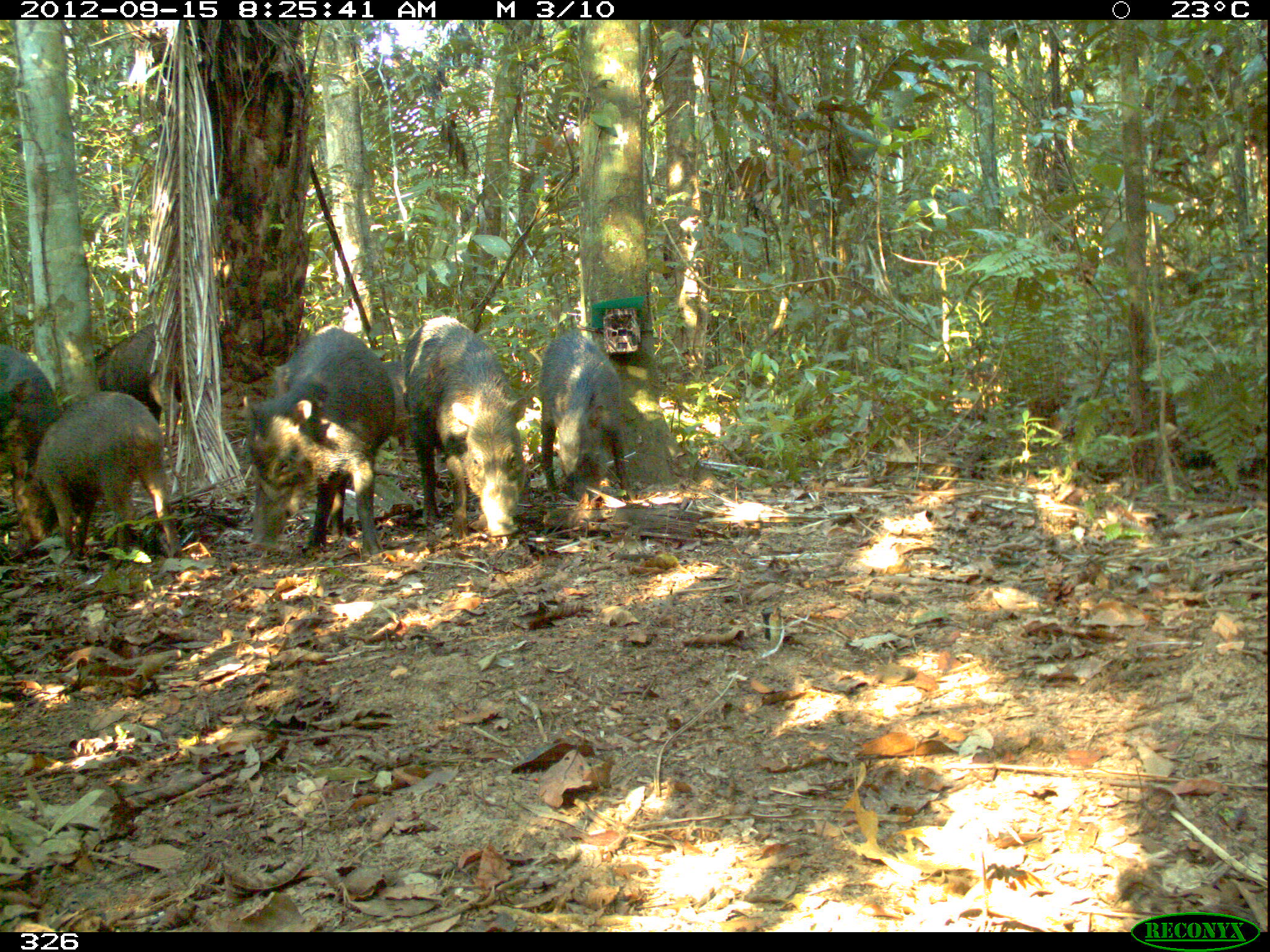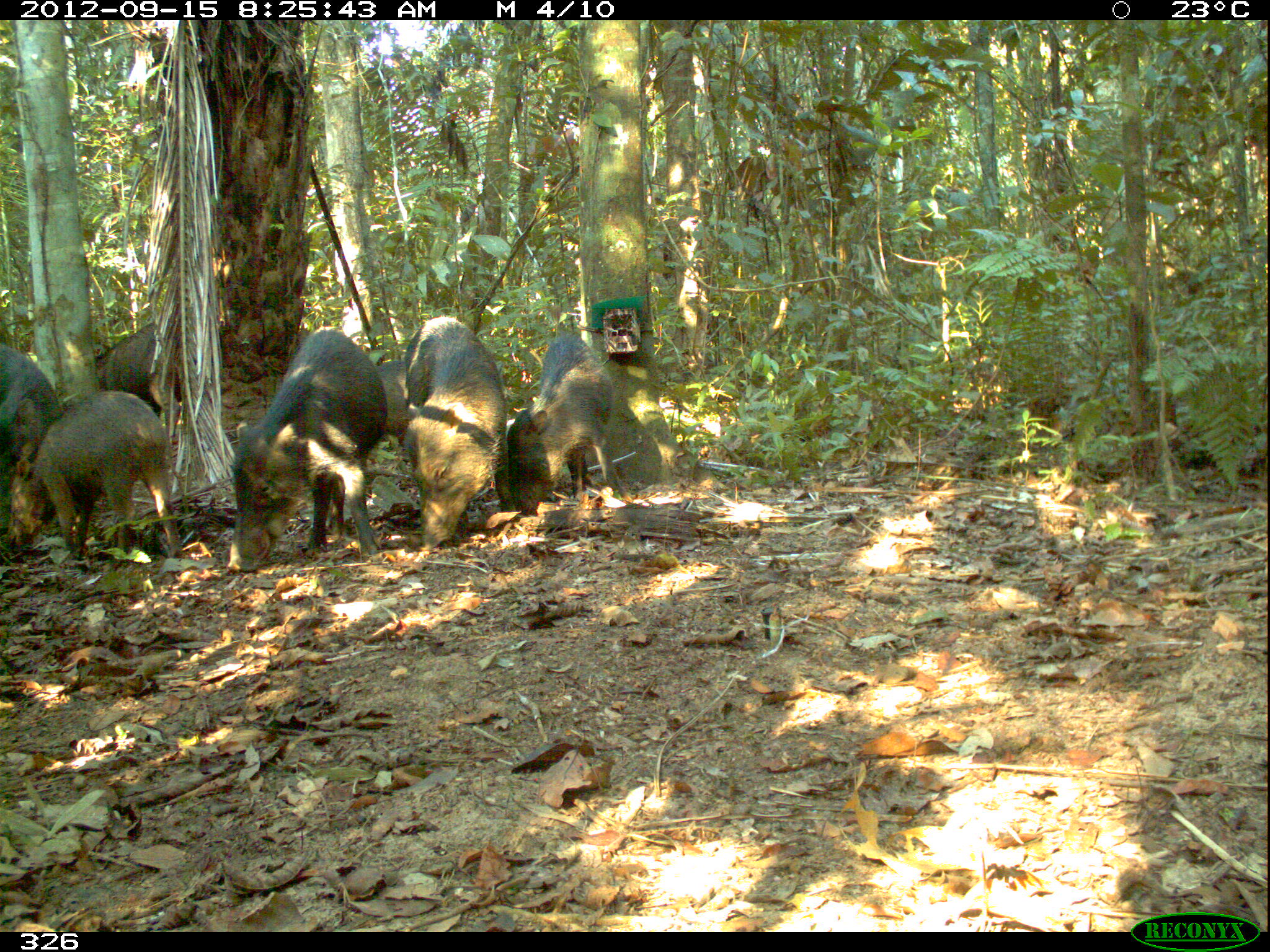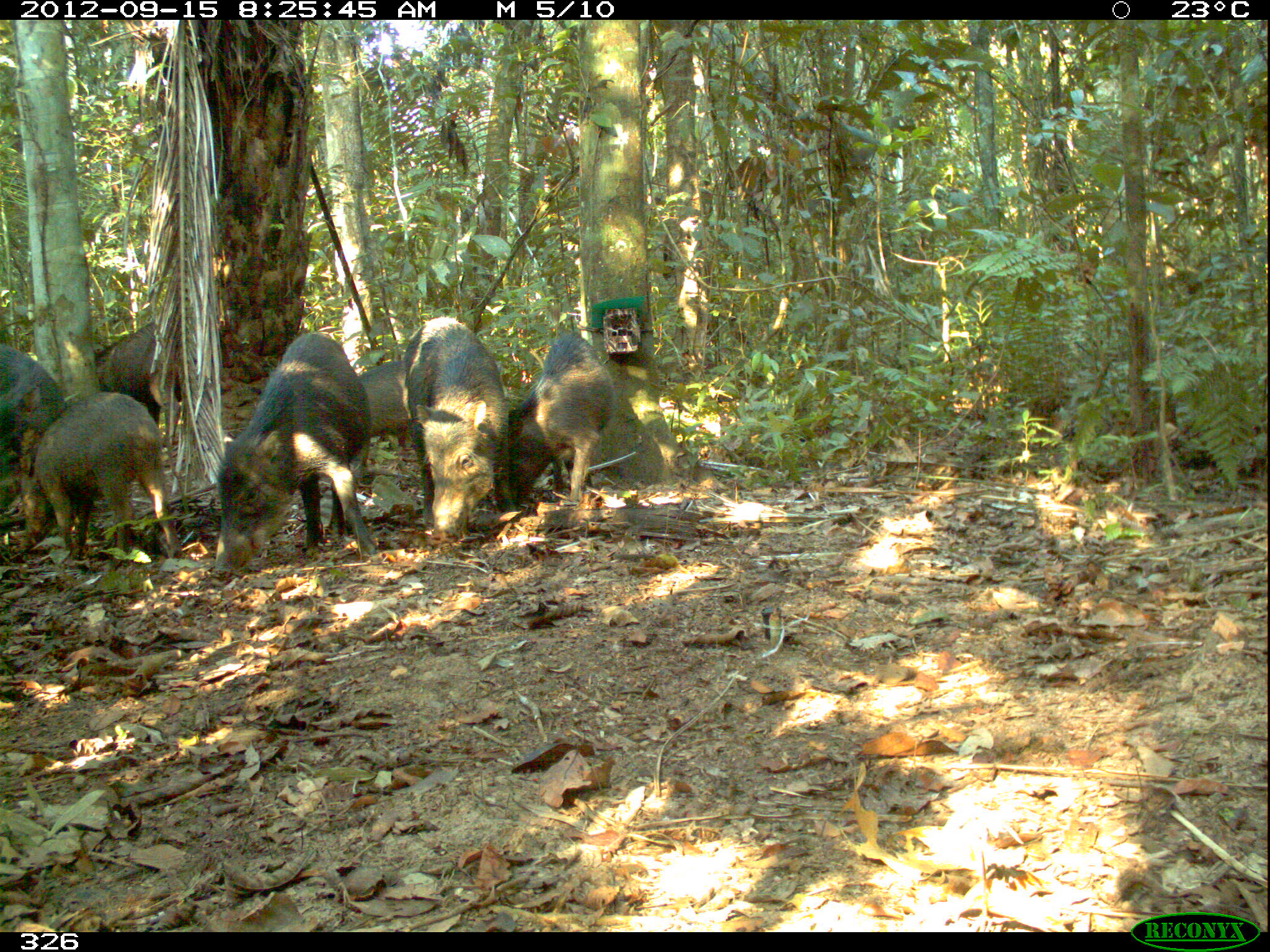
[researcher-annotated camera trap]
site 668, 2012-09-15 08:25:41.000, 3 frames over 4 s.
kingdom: Animalia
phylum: Chordata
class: Mammalia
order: Artiodactyla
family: Tayassuidae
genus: Tayassu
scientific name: Tayassu pecari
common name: white-lipped peccary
Tayassu pecari (white-lipped peccary).